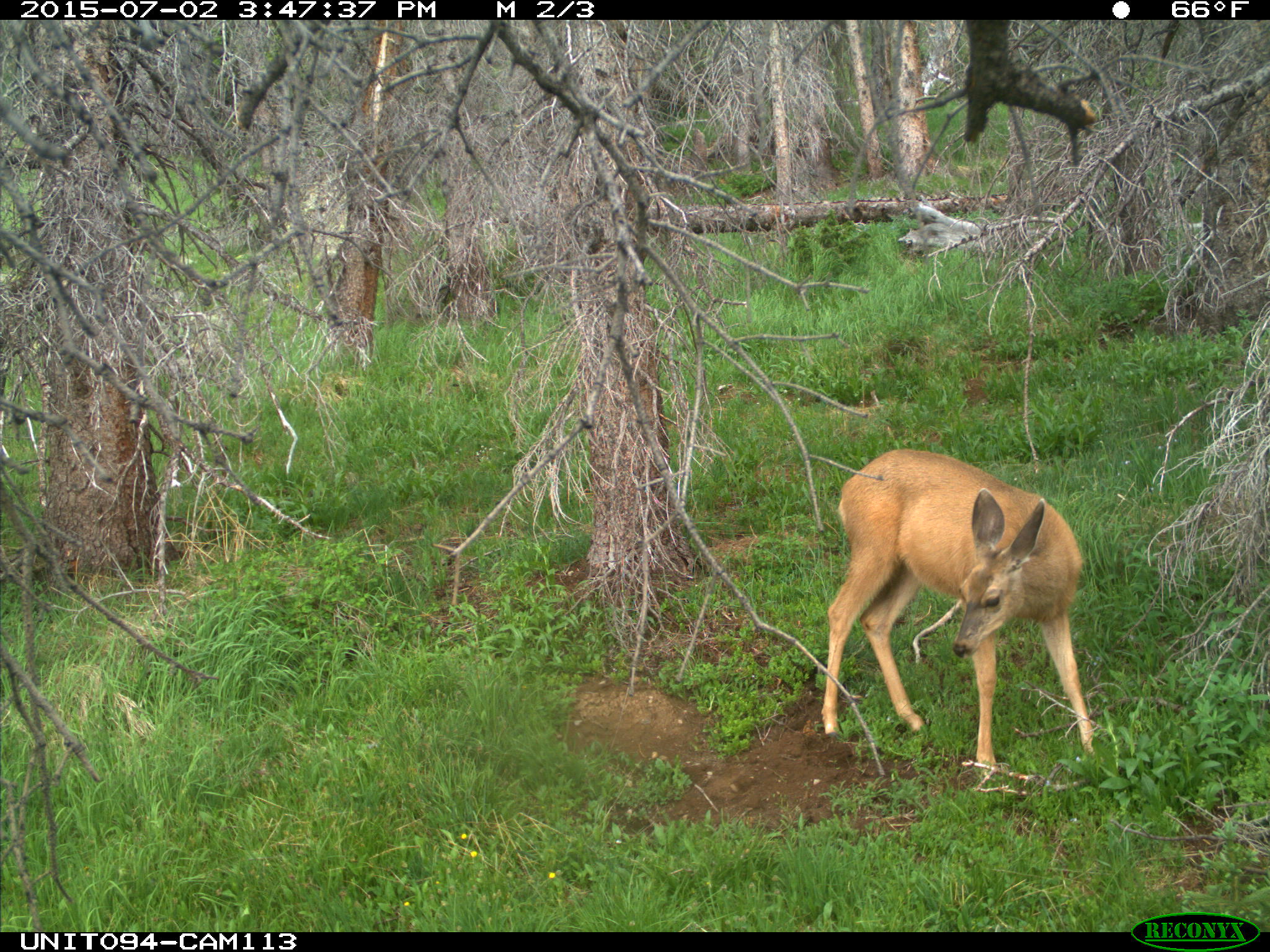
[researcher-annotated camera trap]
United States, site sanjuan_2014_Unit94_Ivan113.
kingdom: Animalia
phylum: Chordata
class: Mammalia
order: Artiodactyla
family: Cervidae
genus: Odocoileus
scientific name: Odocoileus hemionus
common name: mule deer